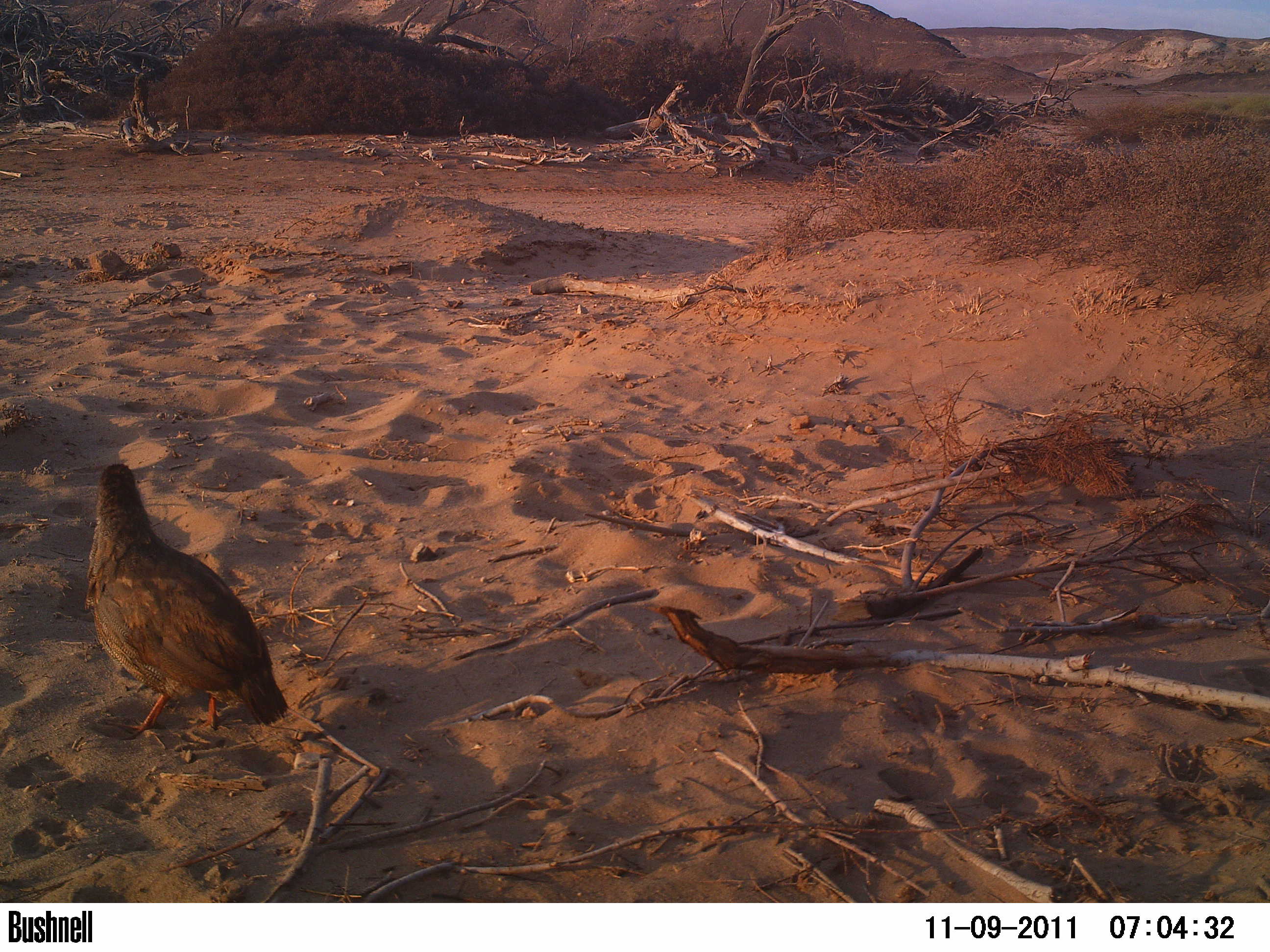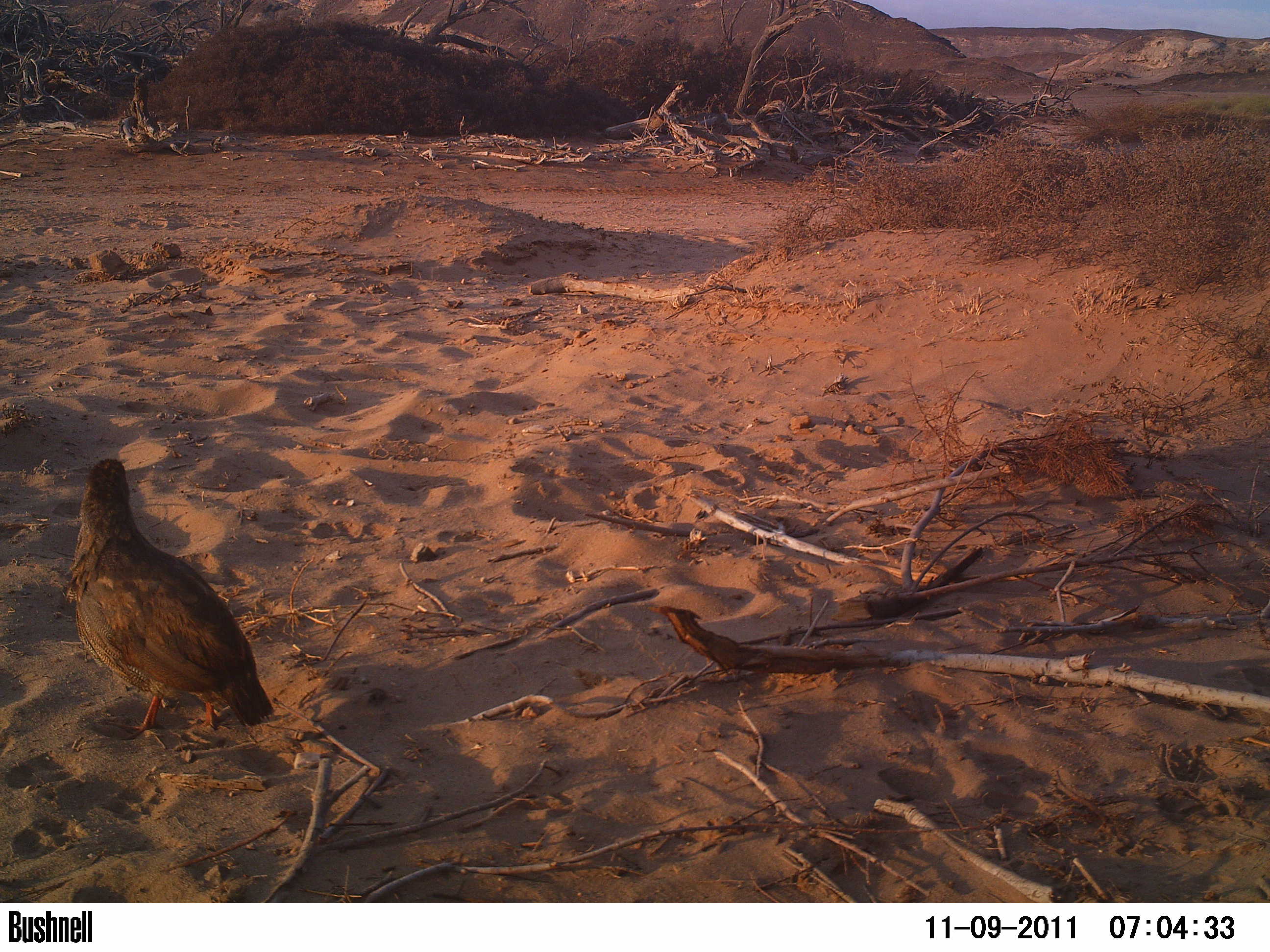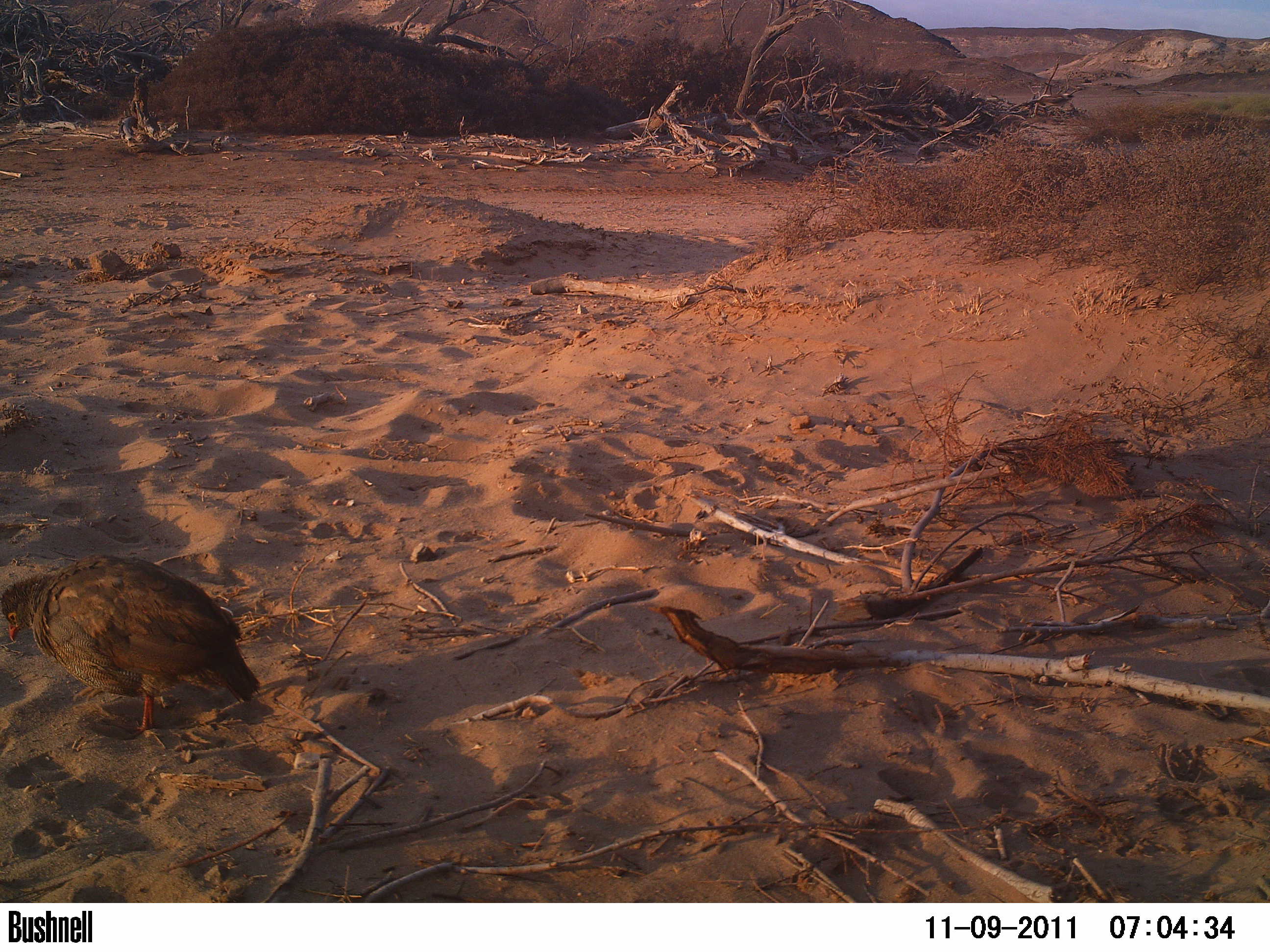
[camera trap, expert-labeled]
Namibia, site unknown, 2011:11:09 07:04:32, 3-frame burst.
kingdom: Animalia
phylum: Chordata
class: Aves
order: Galliformes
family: Phasianidae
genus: Francolinus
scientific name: Francolinus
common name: francolins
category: cn-francolins